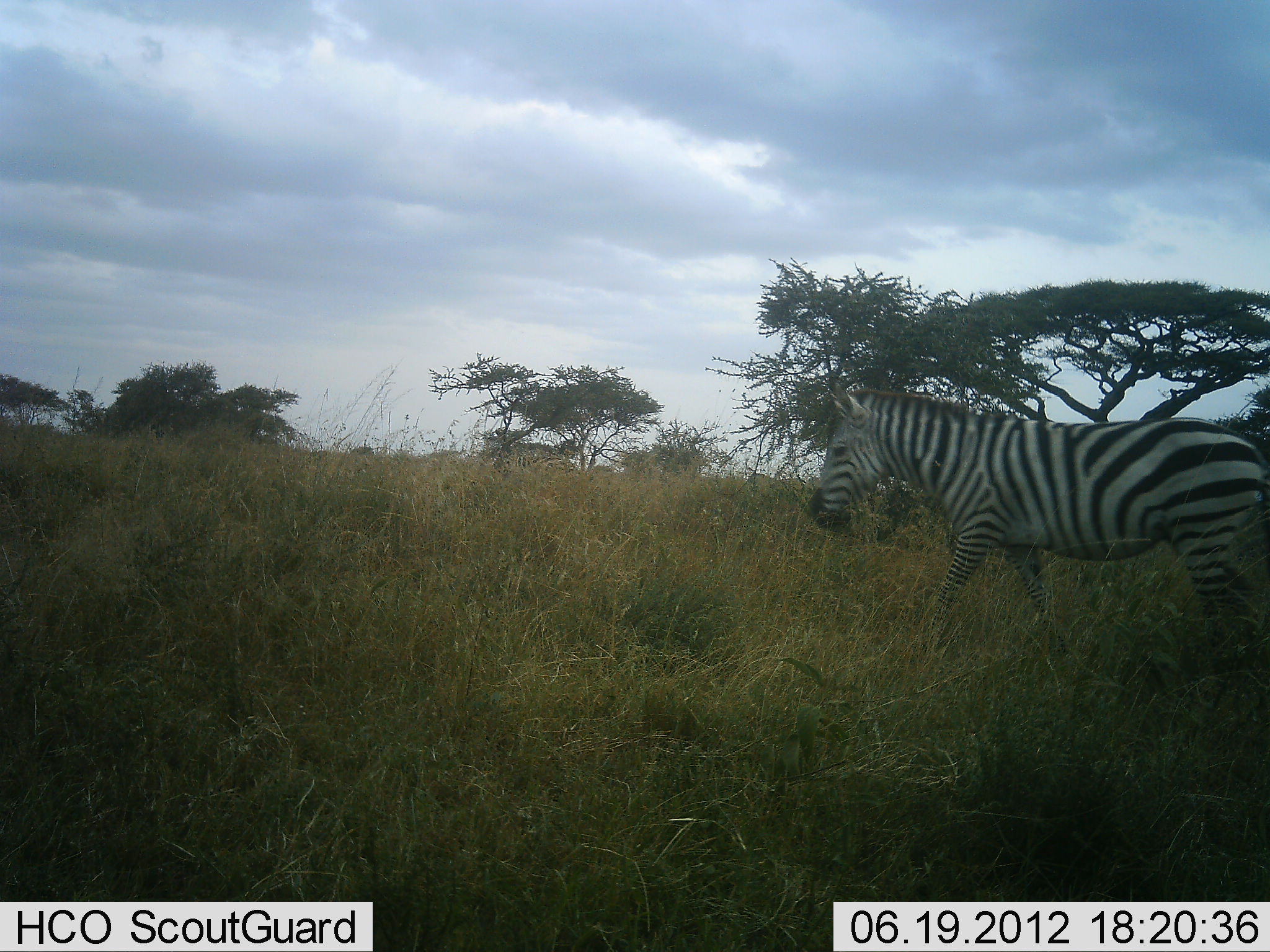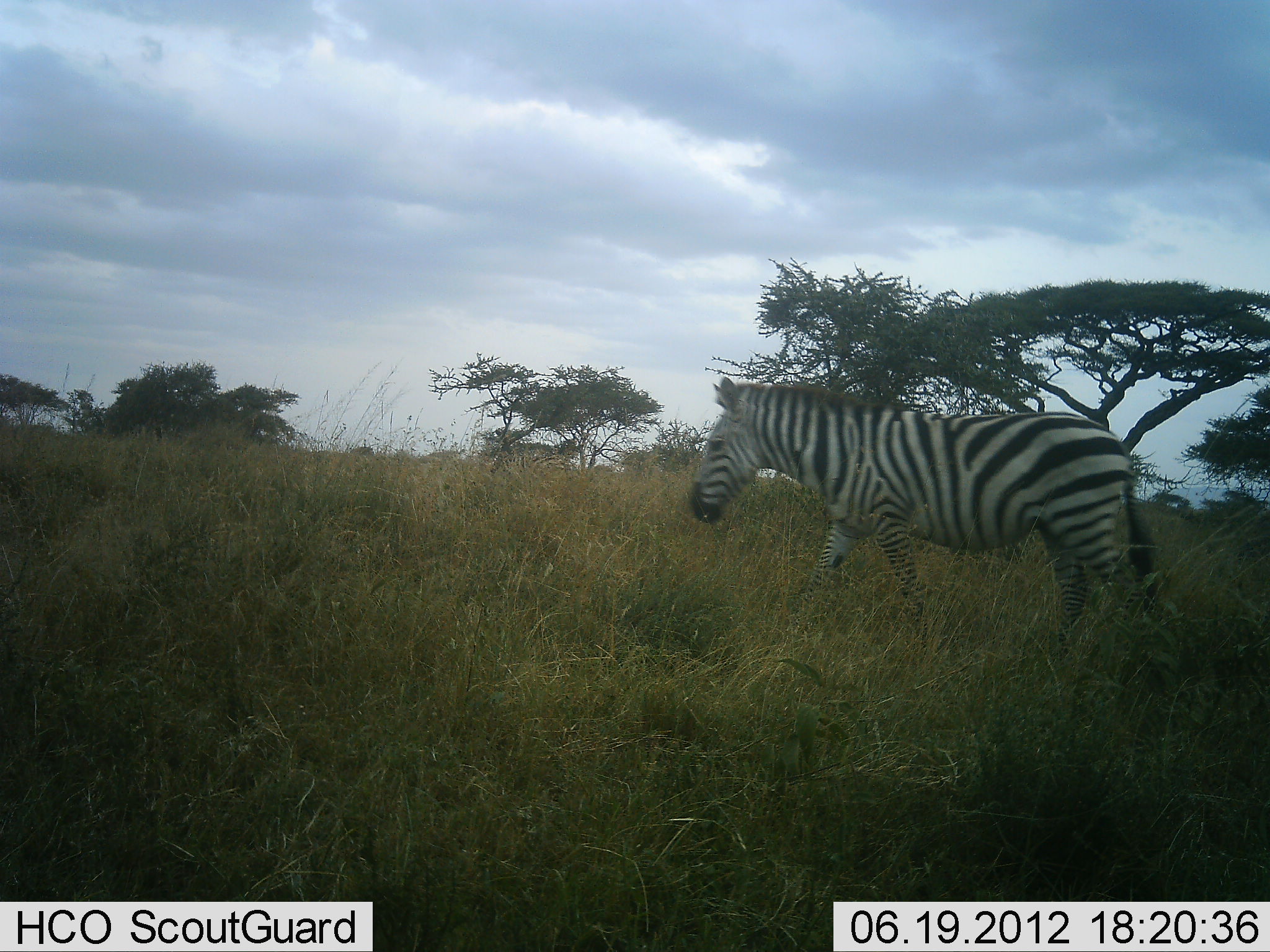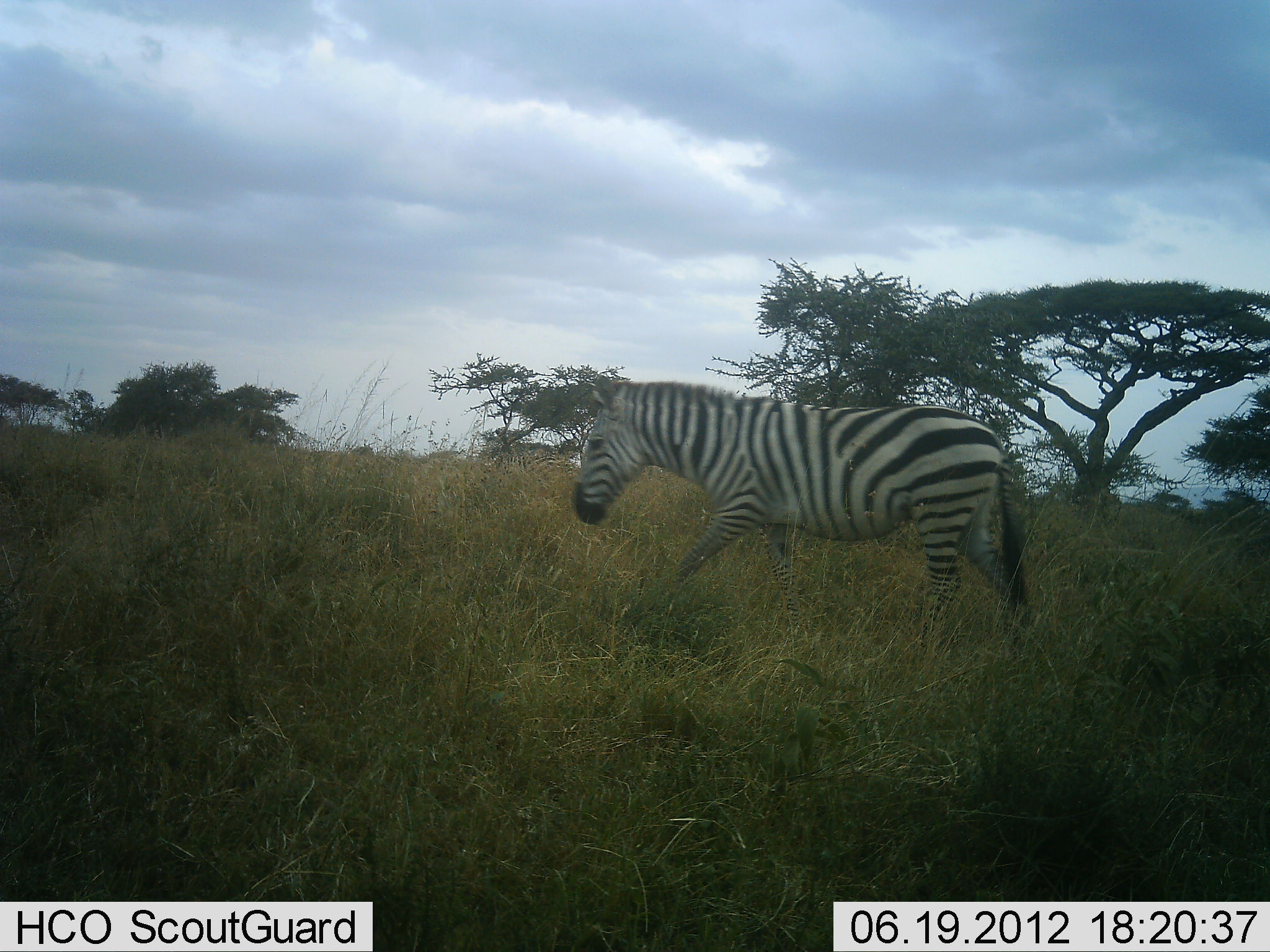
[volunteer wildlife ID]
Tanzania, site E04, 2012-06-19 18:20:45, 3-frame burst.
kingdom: Animalia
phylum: Chordata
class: Mammalia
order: Perissodactyla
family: Equidae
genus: Equus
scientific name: Equus quagga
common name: plains zebra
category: zebra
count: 1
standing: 0%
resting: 0%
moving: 100%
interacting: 0%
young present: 0%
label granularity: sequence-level